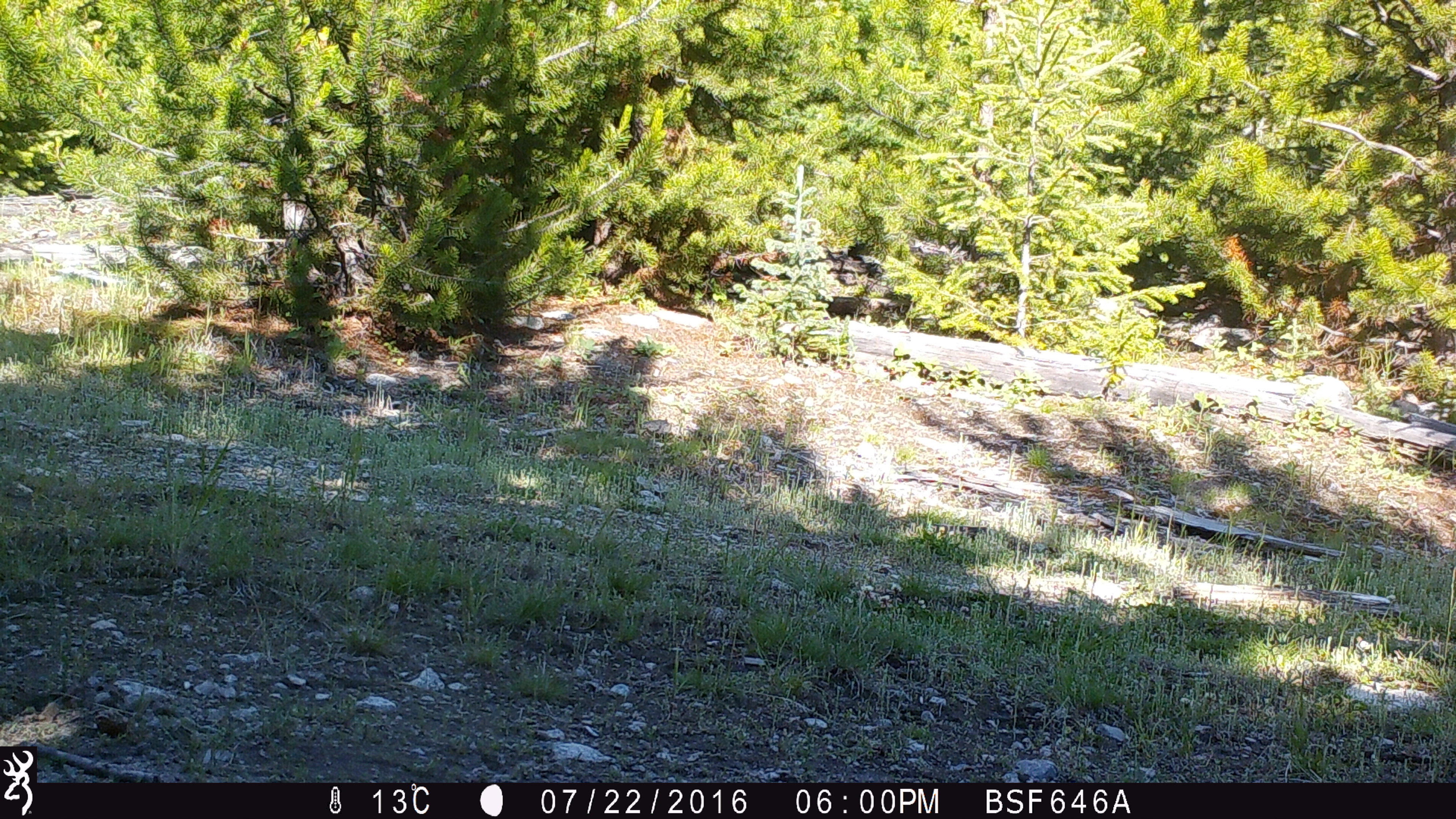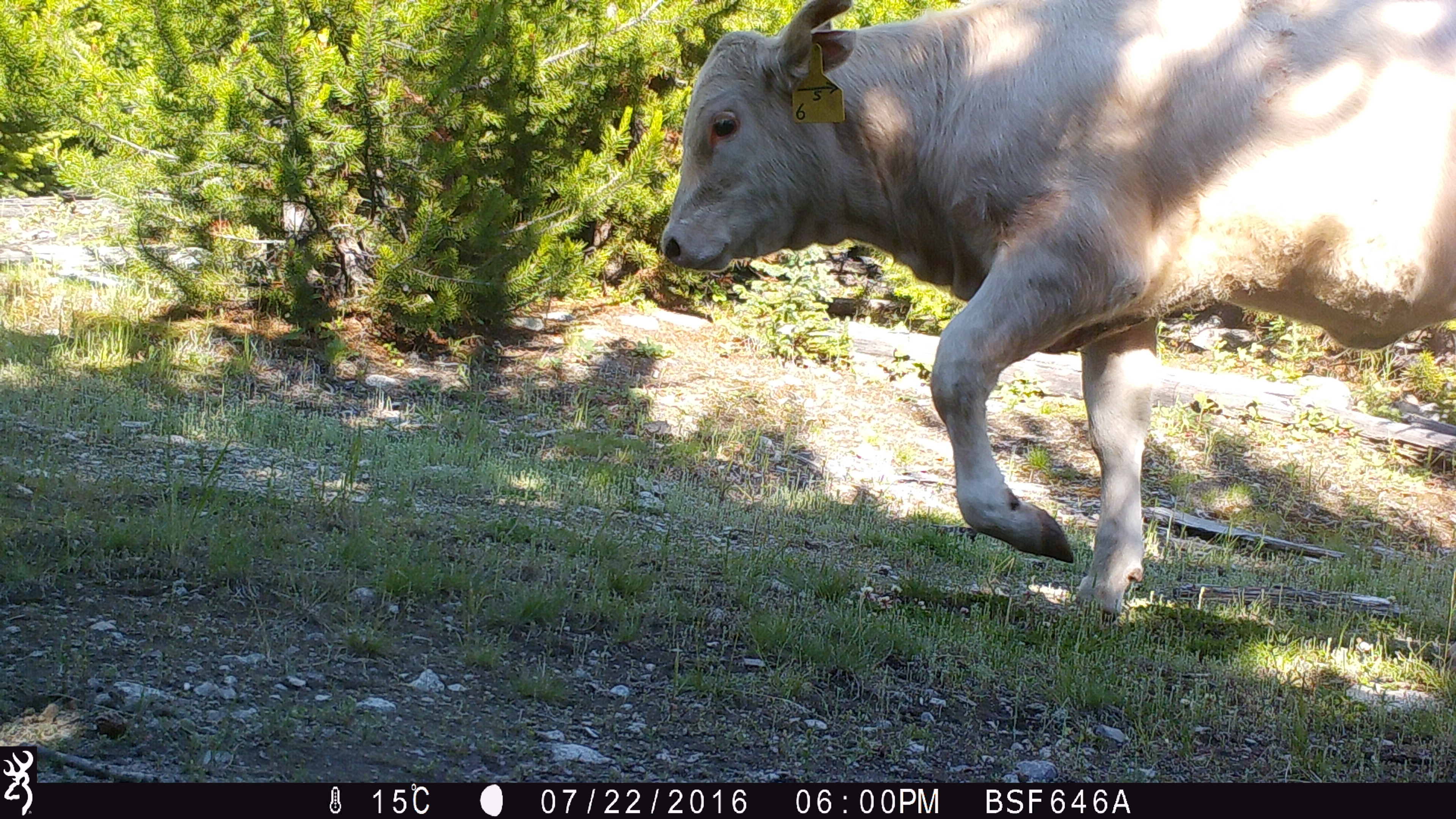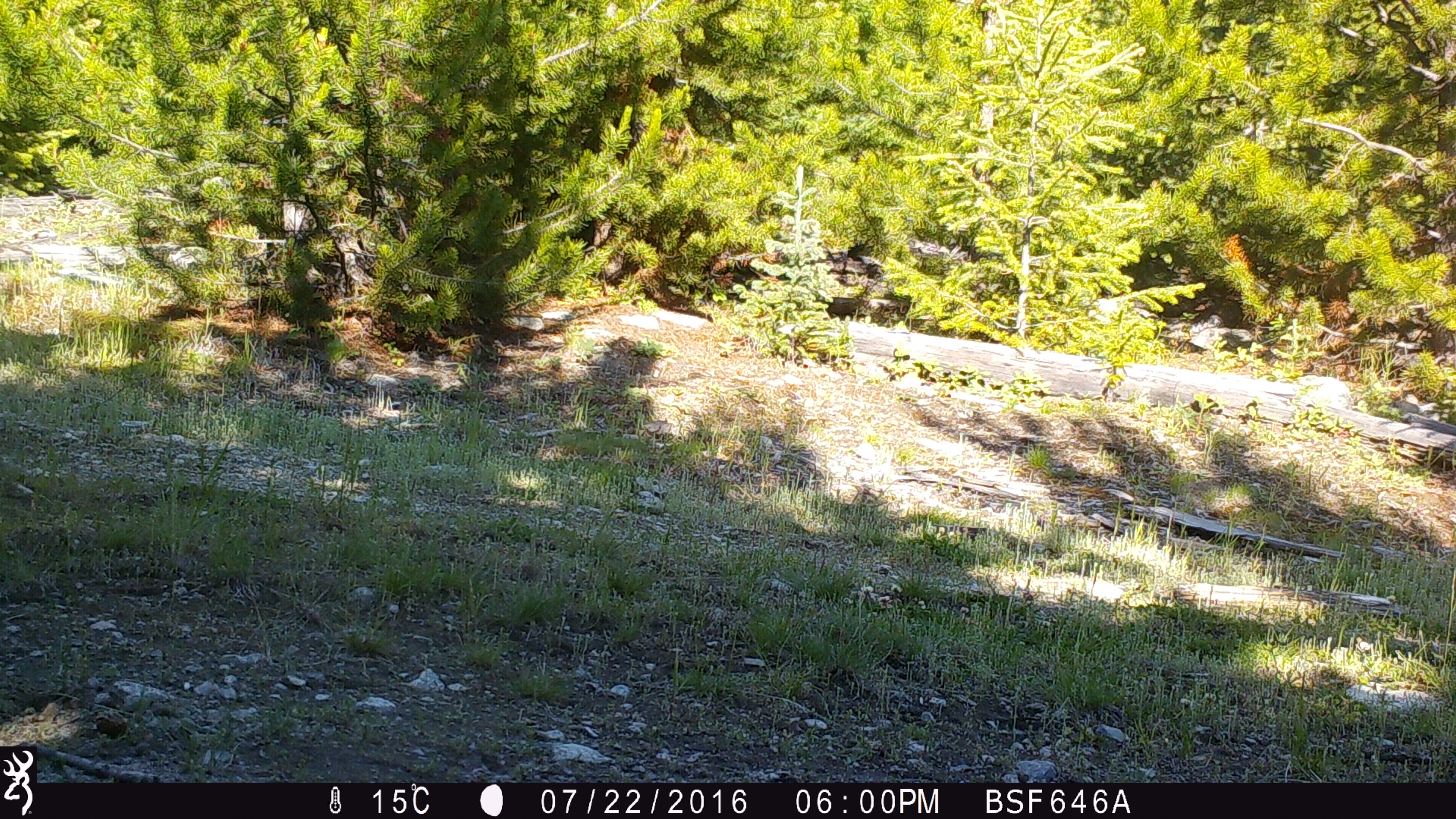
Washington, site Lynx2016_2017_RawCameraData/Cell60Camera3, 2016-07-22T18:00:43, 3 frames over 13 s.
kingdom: Animalia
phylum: Chordata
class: Mammalia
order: Artiodactyla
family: Bovidae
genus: Bos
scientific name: Bos taurus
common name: domestic cattle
Domestic cattle (Bos taurus). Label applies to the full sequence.